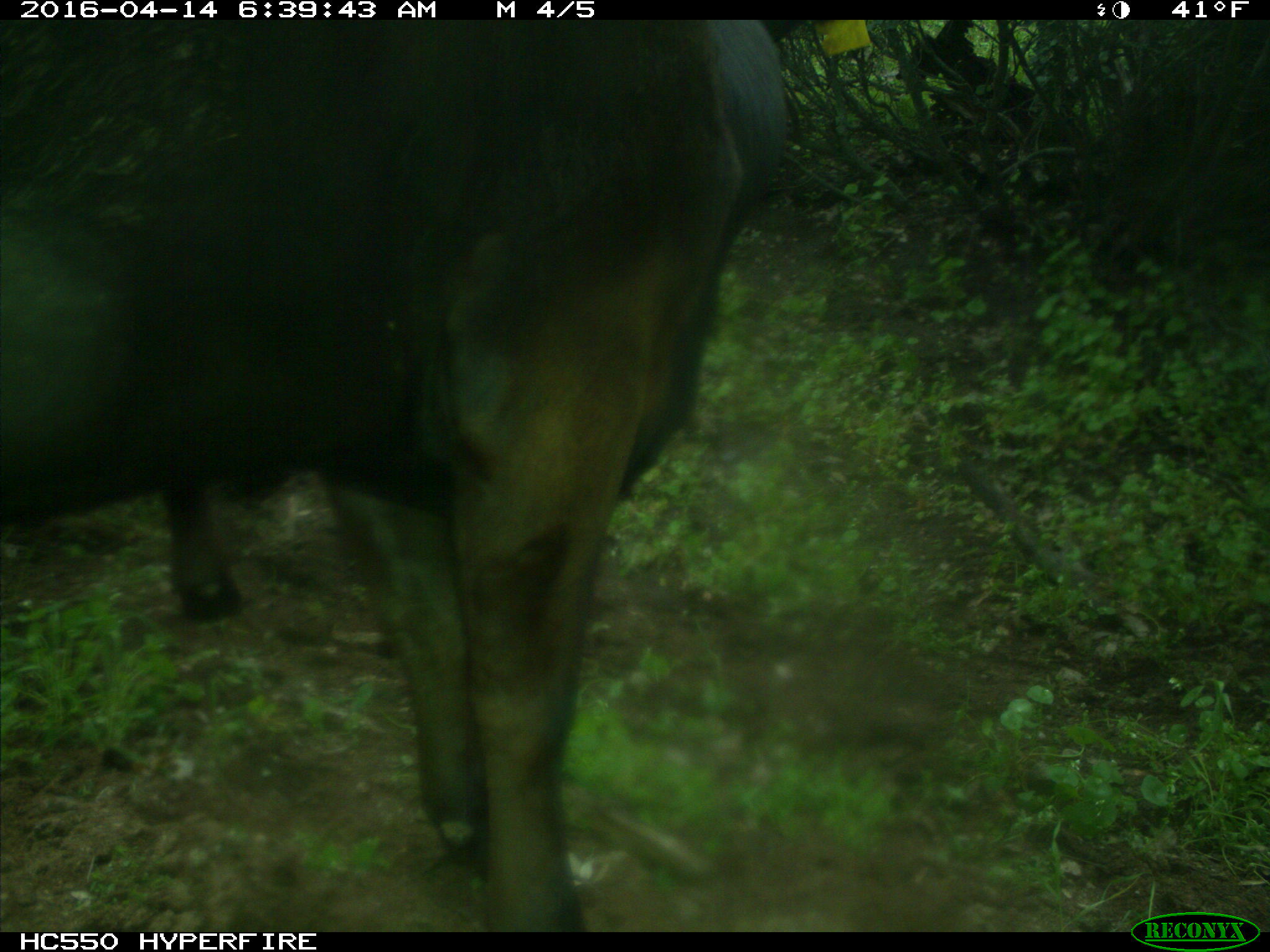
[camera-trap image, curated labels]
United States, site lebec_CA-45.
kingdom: Animalia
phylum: Chordata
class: Mammalia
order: Artiodactyla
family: Bovidae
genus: Bos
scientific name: Bos taurus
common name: domestic cow